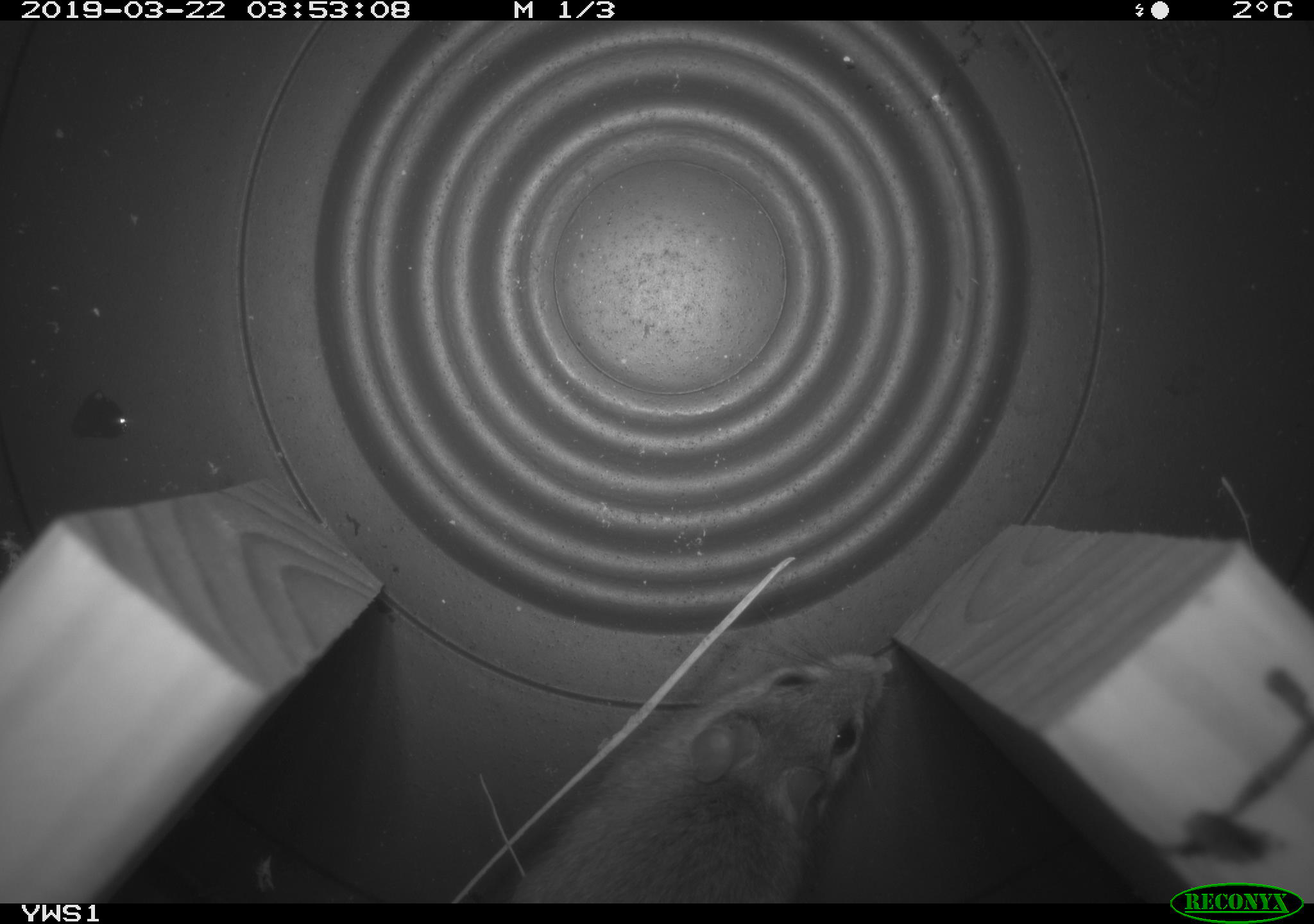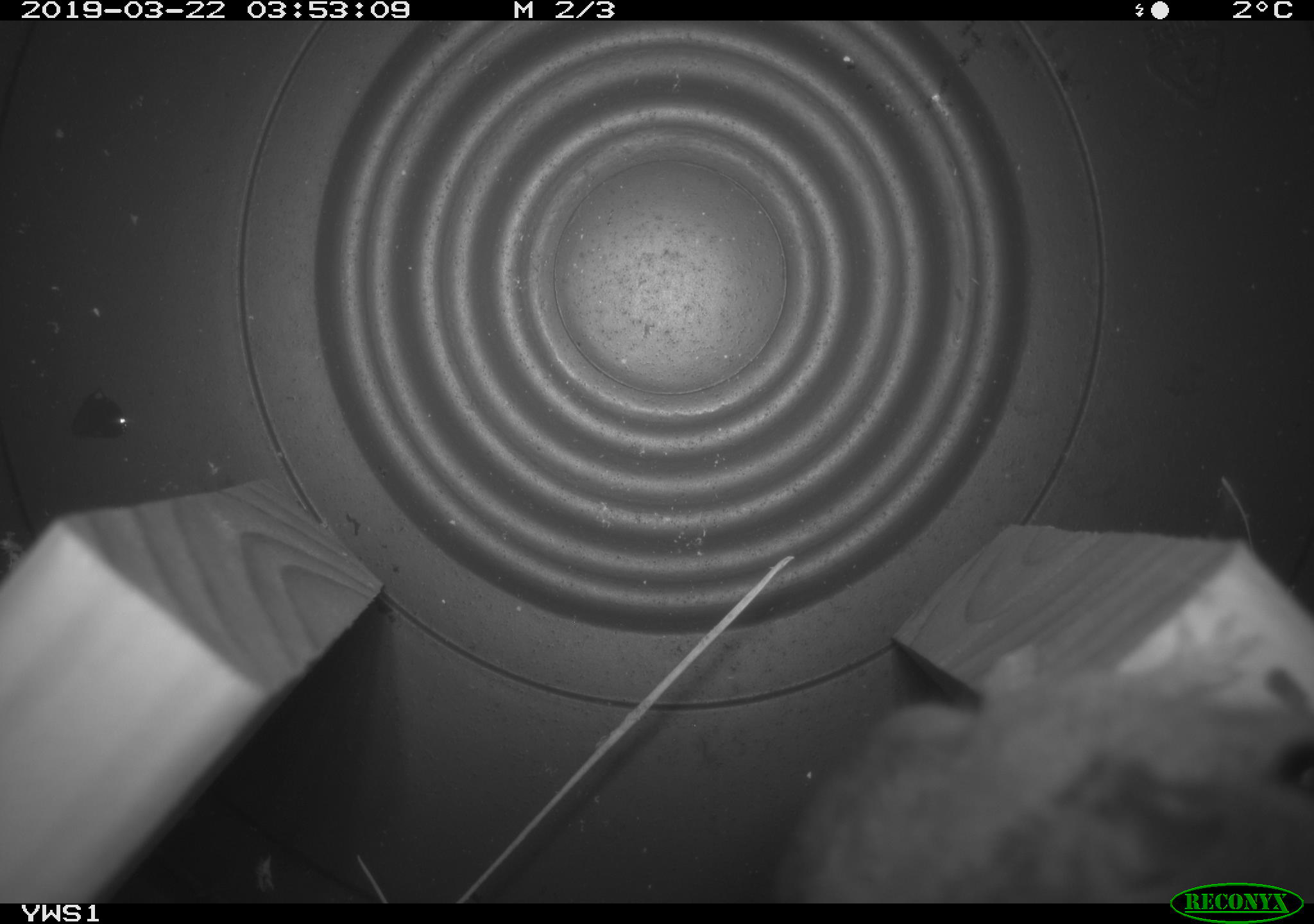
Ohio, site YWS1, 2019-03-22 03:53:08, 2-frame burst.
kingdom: Animalia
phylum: Chordata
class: Mammalia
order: Rodentia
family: Cricetidae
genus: Peromyscus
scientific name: Peromyscus leucopus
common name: white-footed mouse